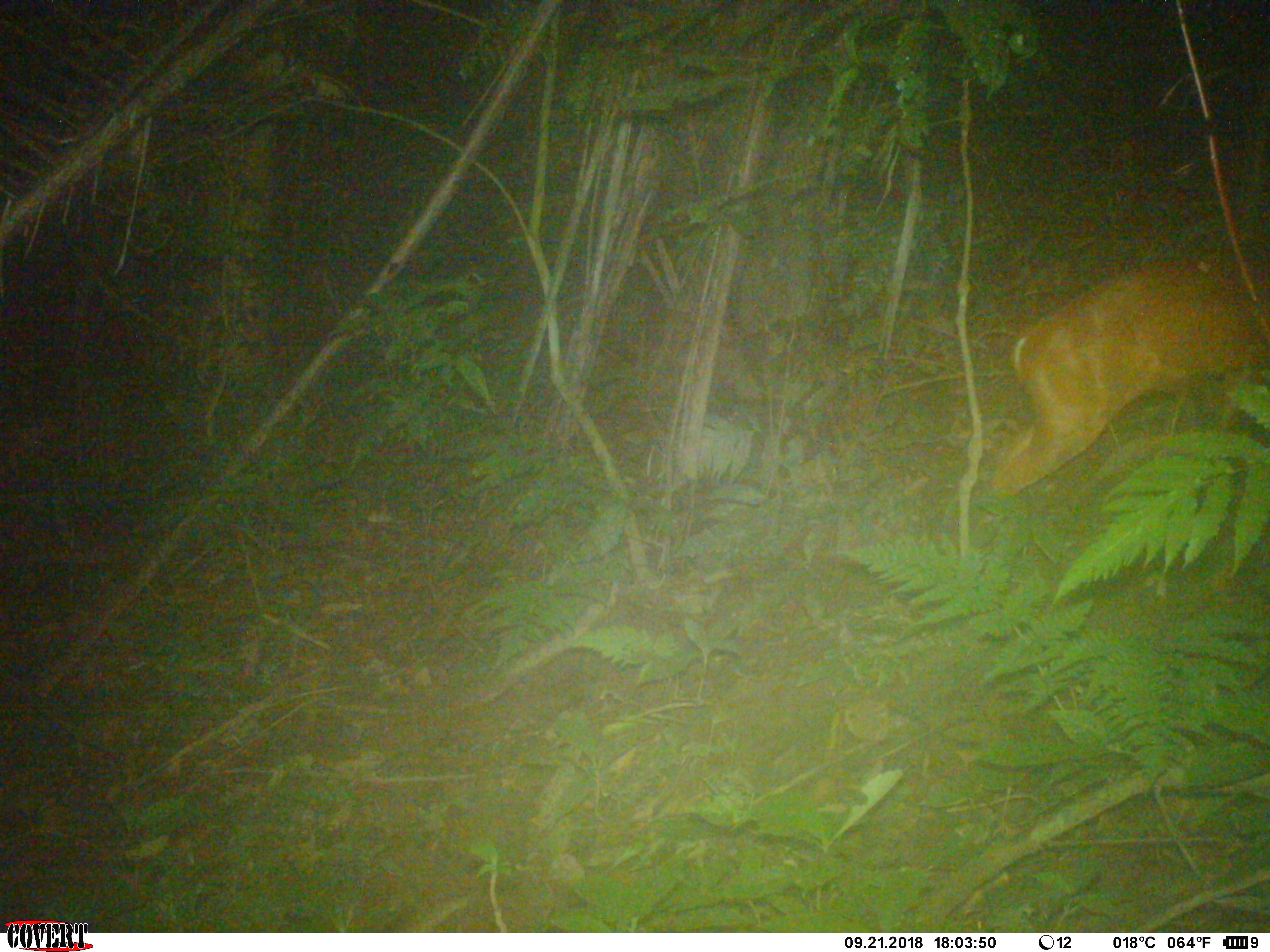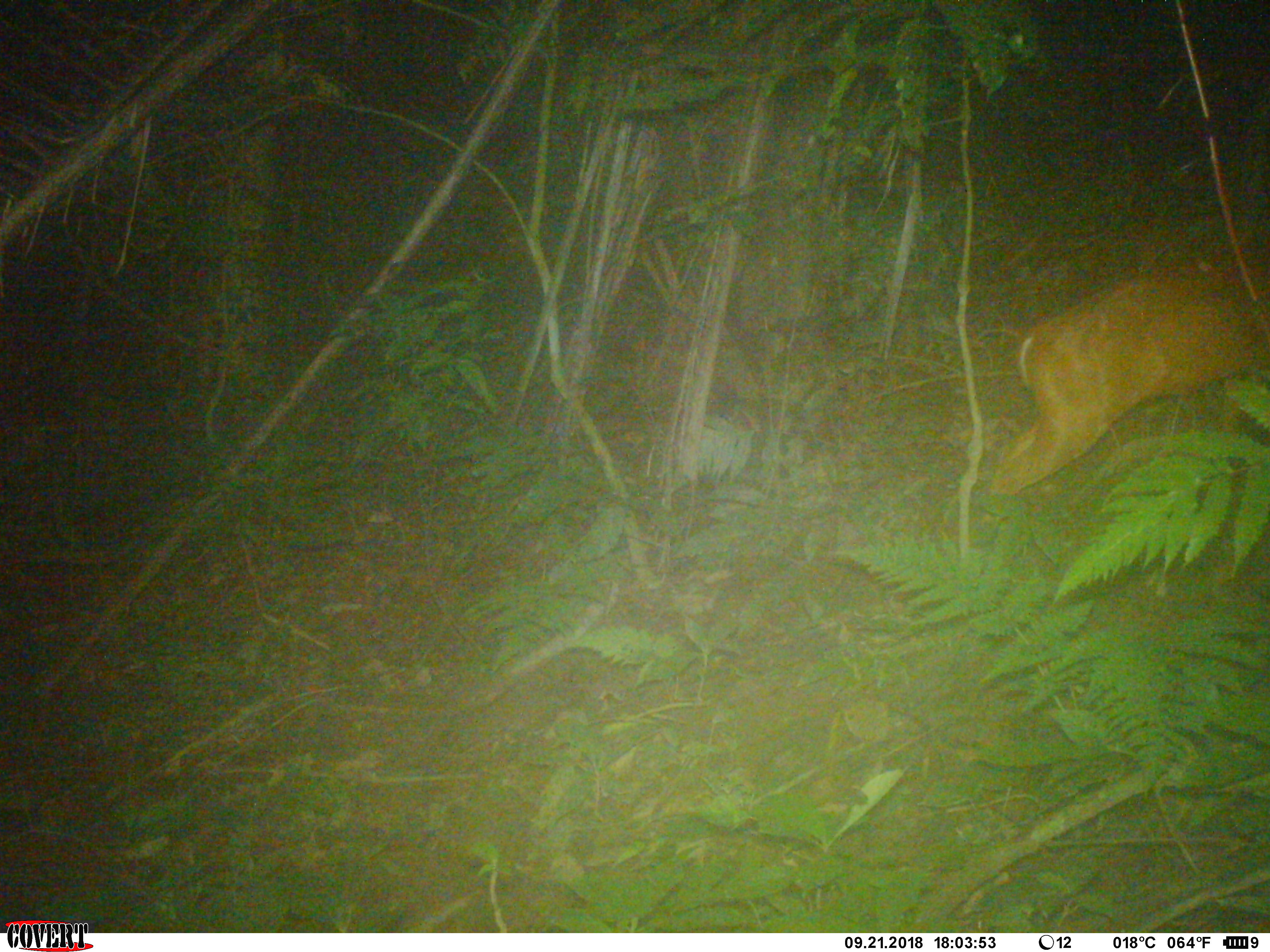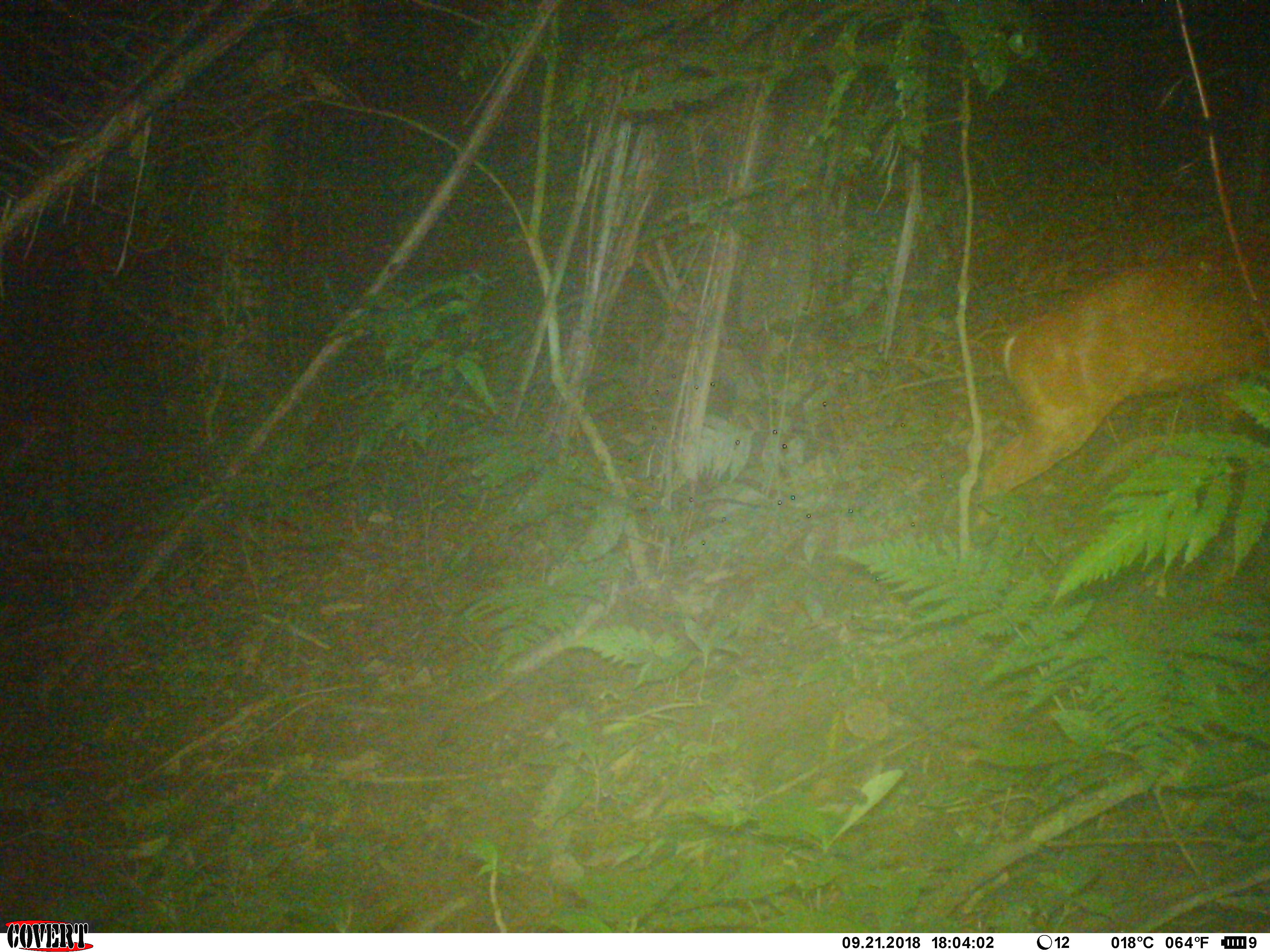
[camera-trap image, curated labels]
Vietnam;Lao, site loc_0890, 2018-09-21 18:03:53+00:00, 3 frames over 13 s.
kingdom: Animalia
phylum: Chordata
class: Mammalia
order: Artiodactyla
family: Cervidae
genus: Muntiacus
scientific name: Muntiacus muntjak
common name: red muntjac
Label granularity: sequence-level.